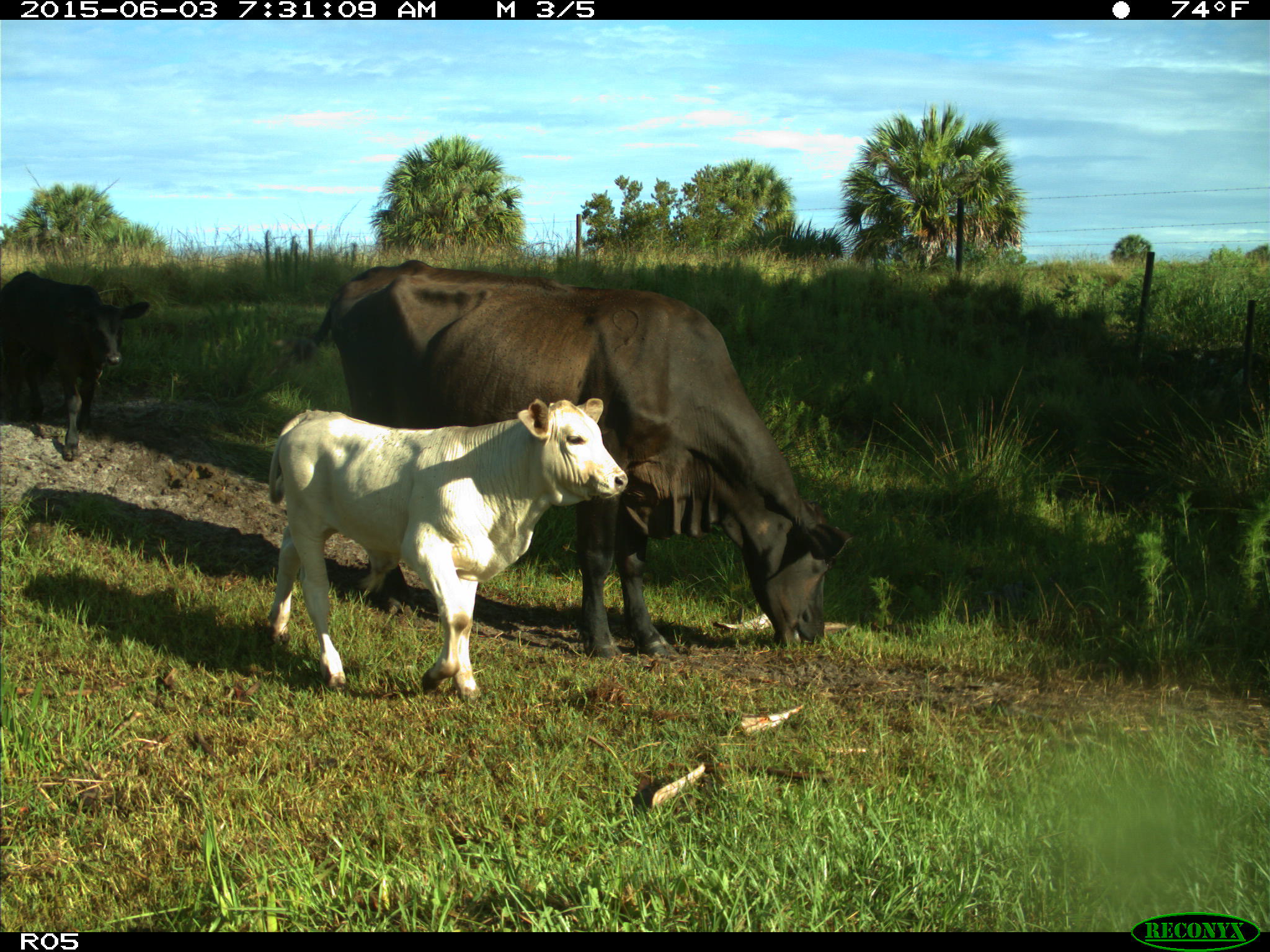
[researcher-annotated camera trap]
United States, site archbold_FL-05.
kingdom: Animalia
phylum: Chordata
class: Mammalia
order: Artiodactyla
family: Bovidae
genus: Bos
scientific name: Bos taurus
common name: domestic cow